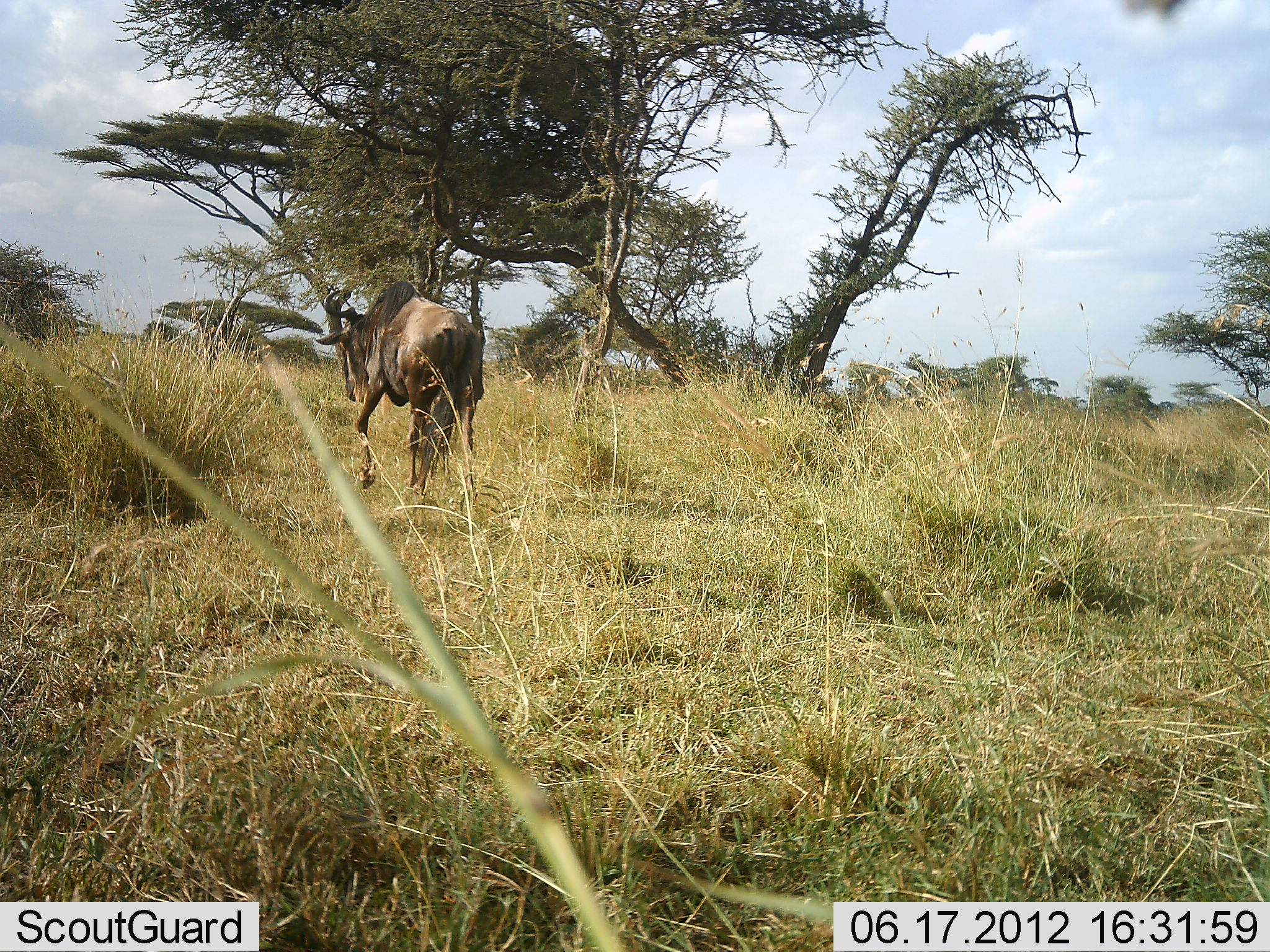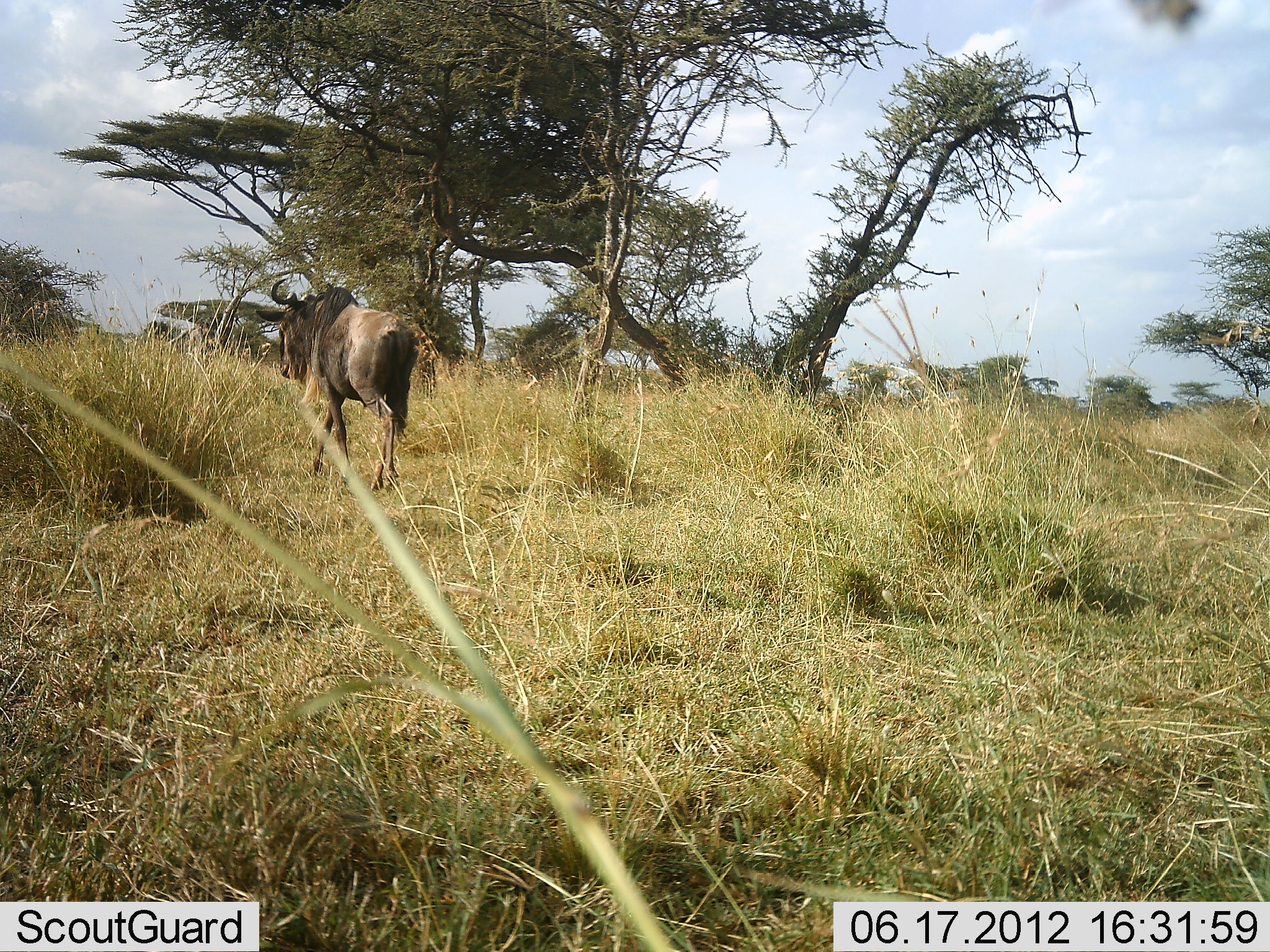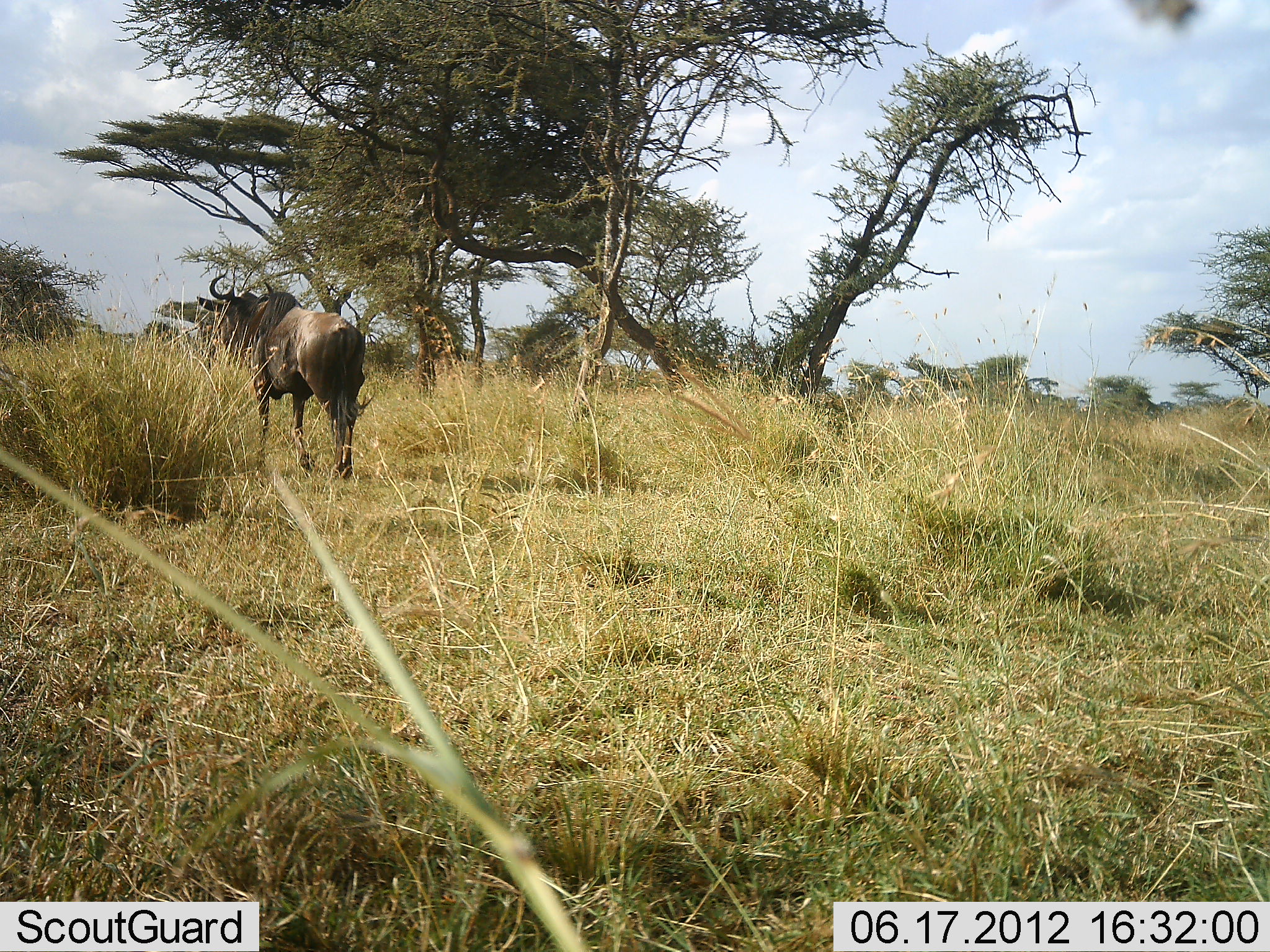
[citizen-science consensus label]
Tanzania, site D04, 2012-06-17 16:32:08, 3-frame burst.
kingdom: Animalia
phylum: Chordata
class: Mammalia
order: Artiodactyla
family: Bovidae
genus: Connochaetes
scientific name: Connochaetes taurinus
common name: blue wildebeest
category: wildebeest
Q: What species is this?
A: Wildebeest (blue wildebeest) (Connochaetes taurinus).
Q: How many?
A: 1.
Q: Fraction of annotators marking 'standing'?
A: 0%.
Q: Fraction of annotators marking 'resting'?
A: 0%.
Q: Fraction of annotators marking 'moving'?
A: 100%.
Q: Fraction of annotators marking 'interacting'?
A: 0%.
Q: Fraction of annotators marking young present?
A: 0%.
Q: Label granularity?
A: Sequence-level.